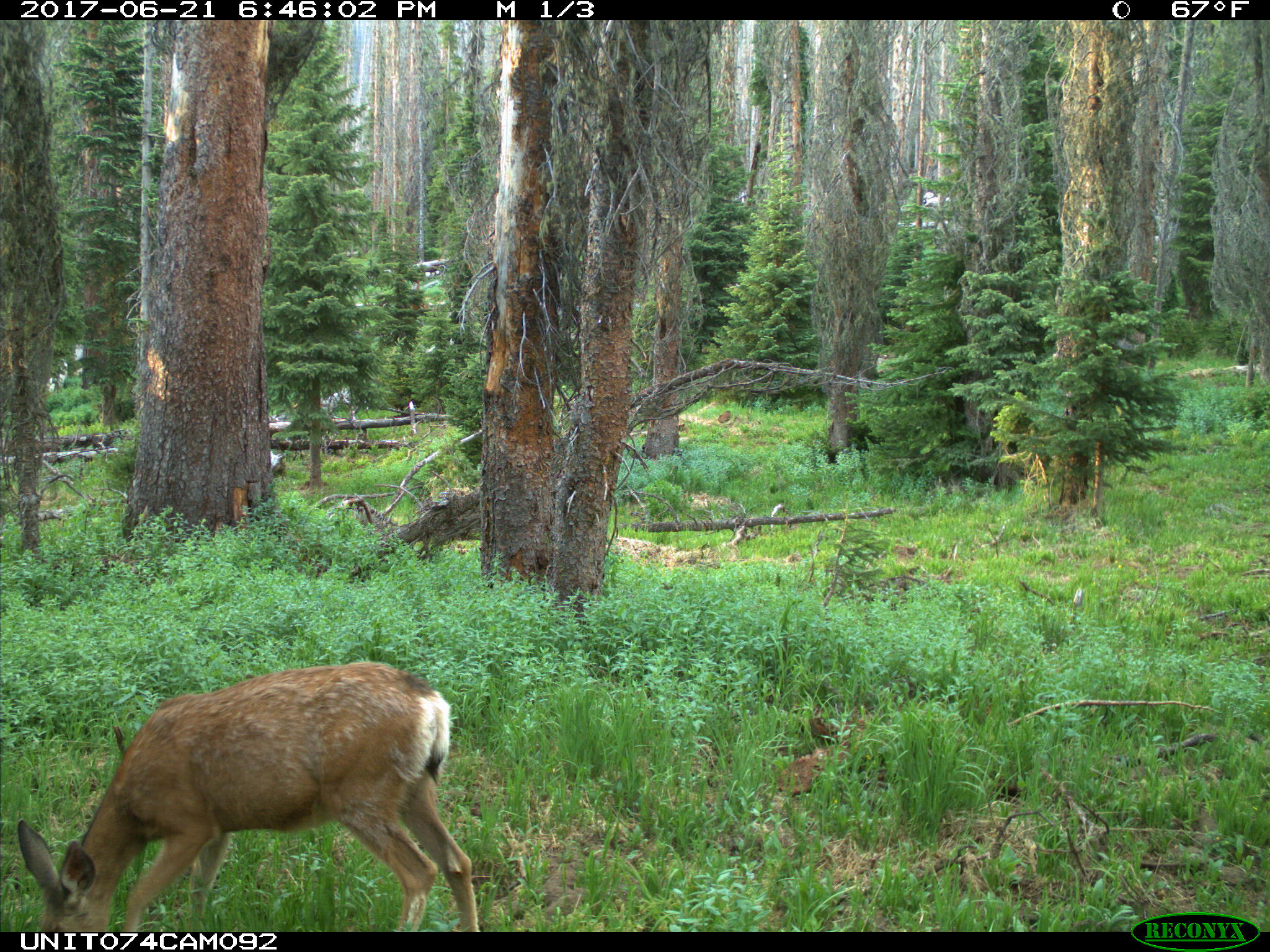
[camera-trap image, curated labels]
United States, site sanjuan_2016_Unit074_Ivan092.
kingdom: Animalia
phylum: Chordata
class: Mammalia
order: Artiodactyla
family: Cervidae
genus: Odocoileus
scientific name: Odocoileus hemionus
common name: mule deer